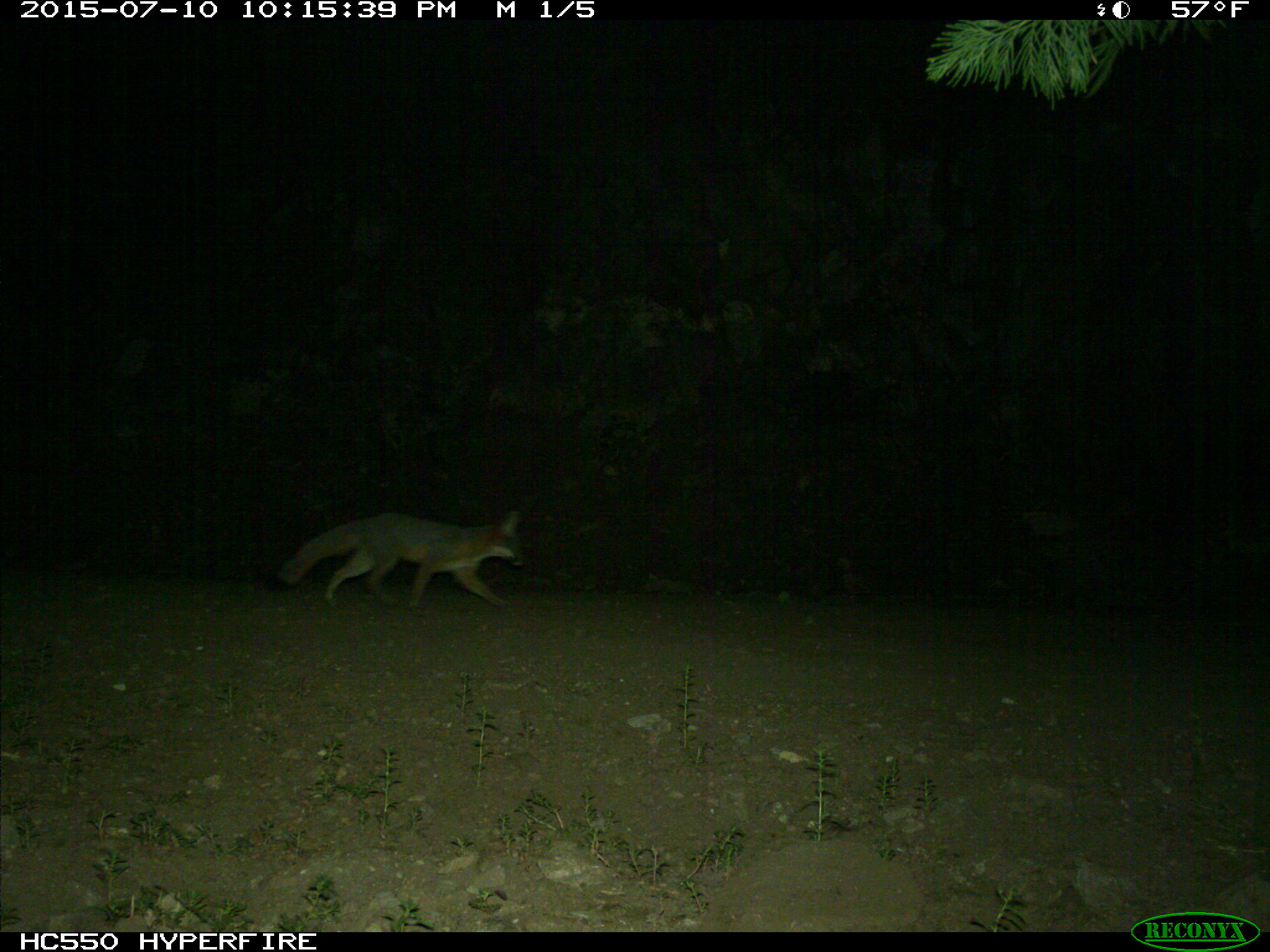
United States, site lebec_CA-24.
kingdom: Animalia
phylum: Chordata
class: Mammalia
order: Carnivora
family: Canidae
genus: Urocyon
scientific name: Urocyon cinereoargenteus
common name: gray fox